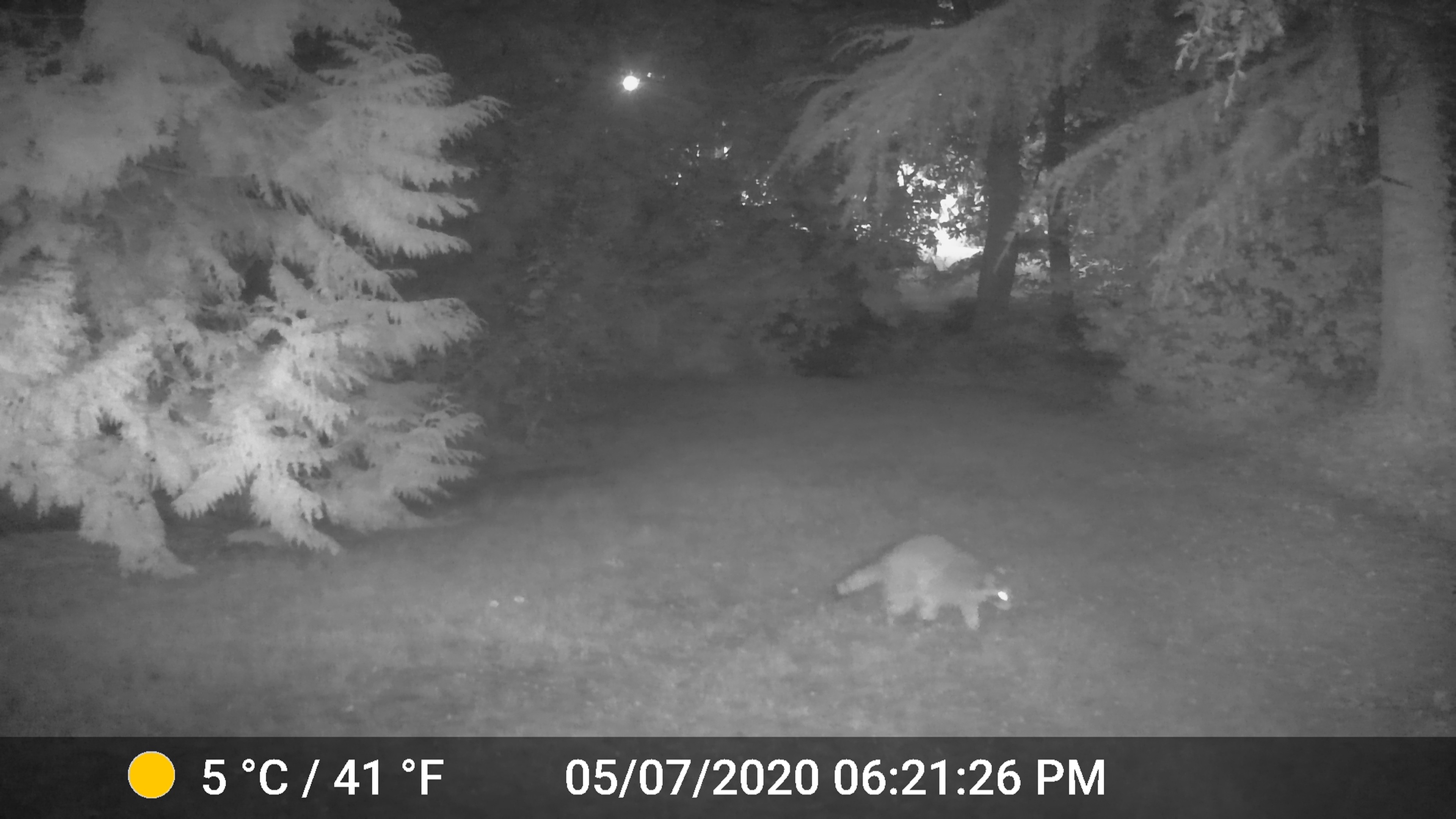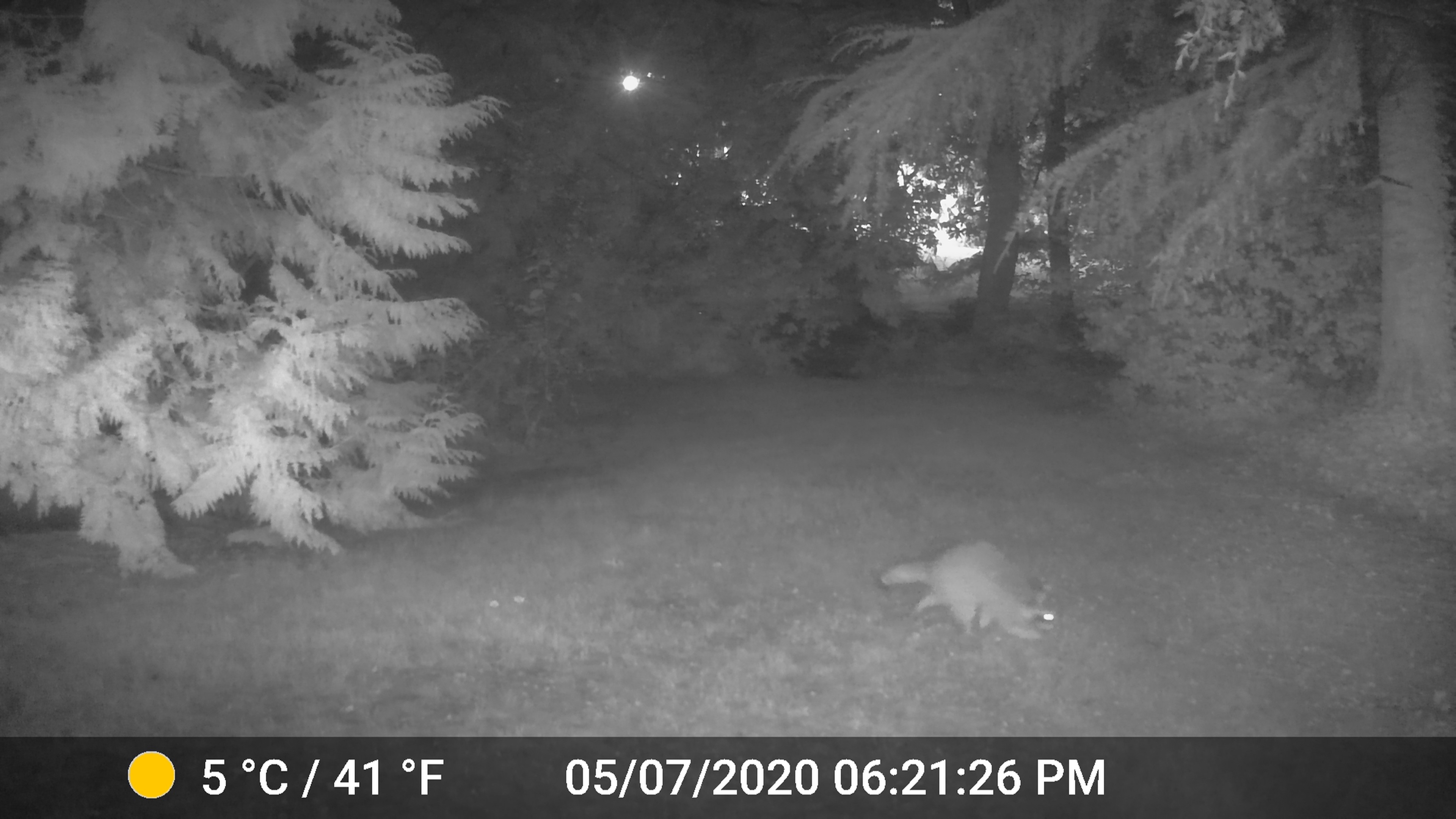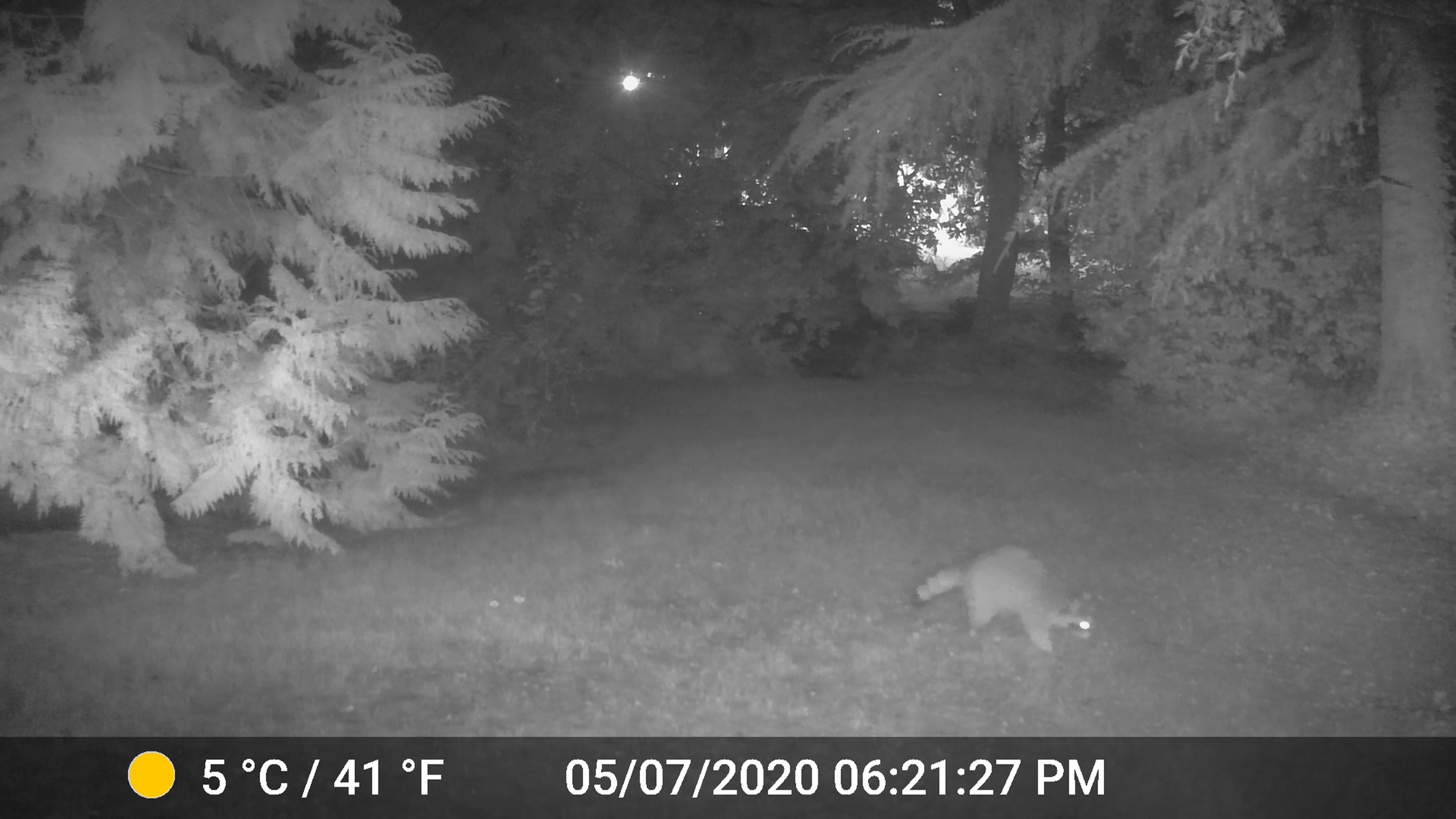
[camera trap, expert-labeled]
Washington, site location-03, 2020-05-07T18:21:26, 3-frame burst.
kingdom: Animalia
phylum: Chordata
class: Mammalia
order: Carnivora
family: Procyonidae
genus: Procyon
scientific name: Procyon lotor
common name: common raccoon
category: raccoon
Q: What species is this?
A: Raccoon (common raccoon) (Procyon lotor).